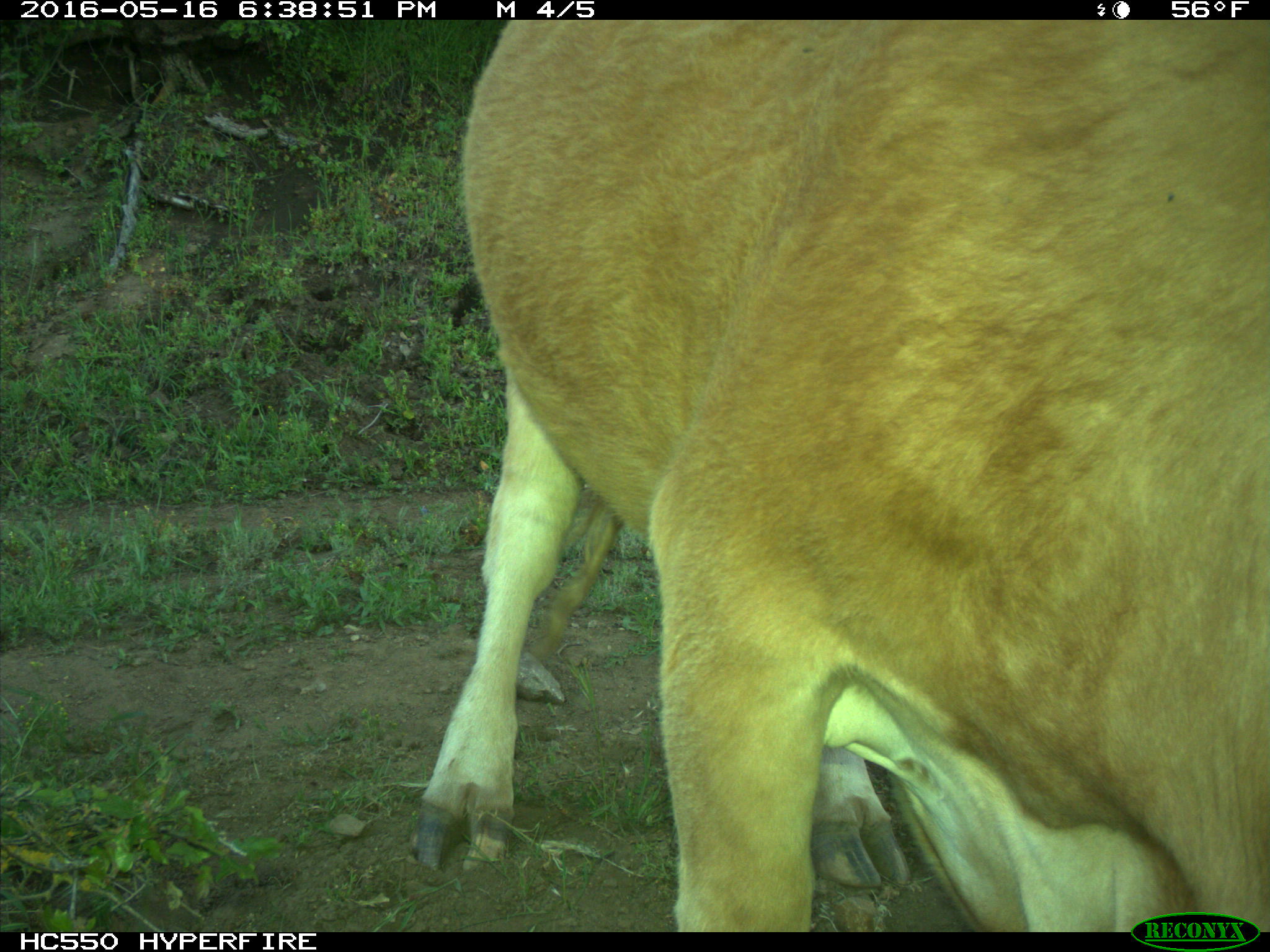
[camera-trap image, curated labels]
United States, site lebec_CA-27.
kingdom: Animalia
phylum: Chordata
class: Mammalia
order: Artiodactyla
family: Bovidae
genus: Bos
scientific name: Bos taurus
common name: domestic cow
Bos taurus (domestic cow).